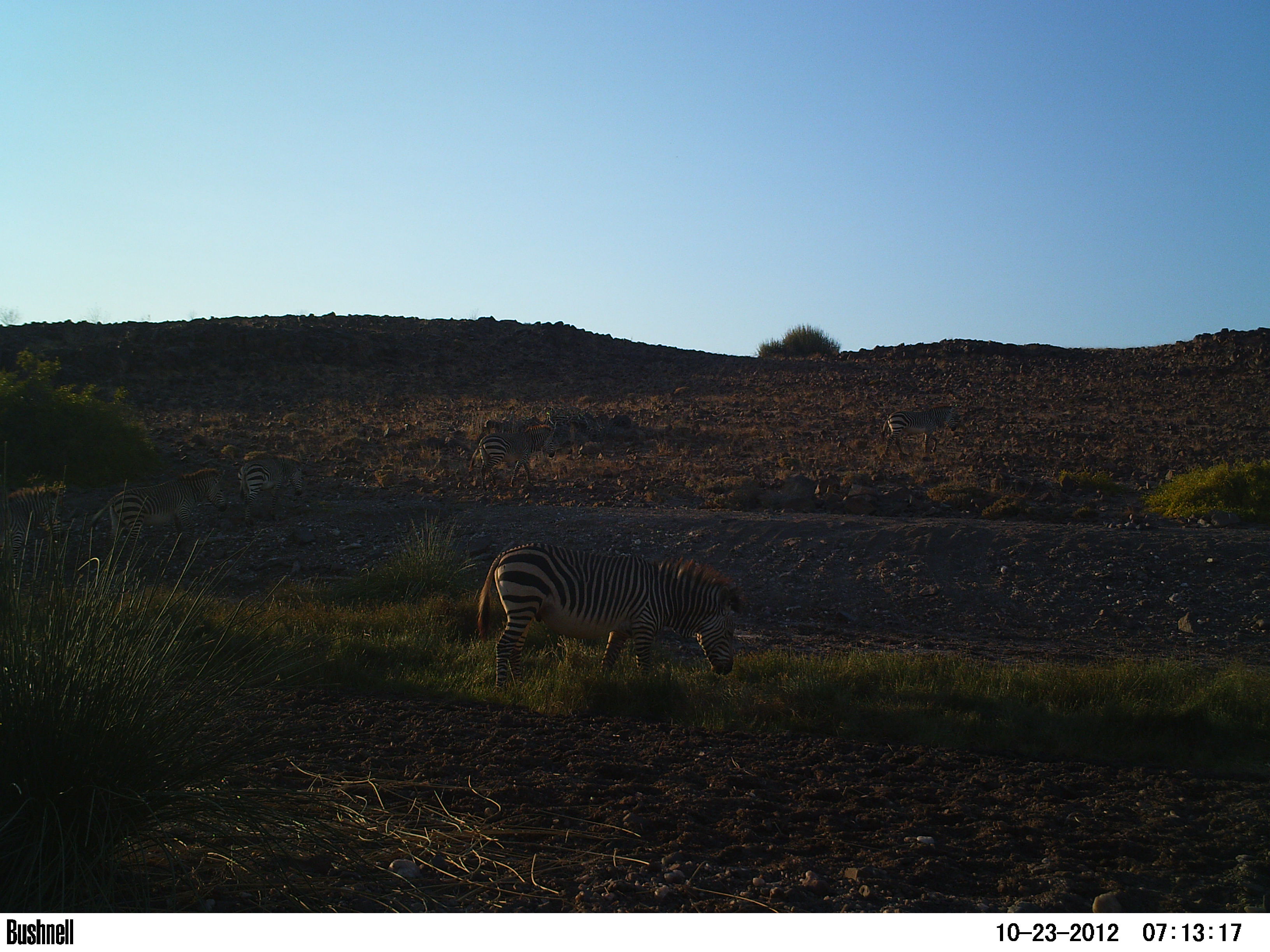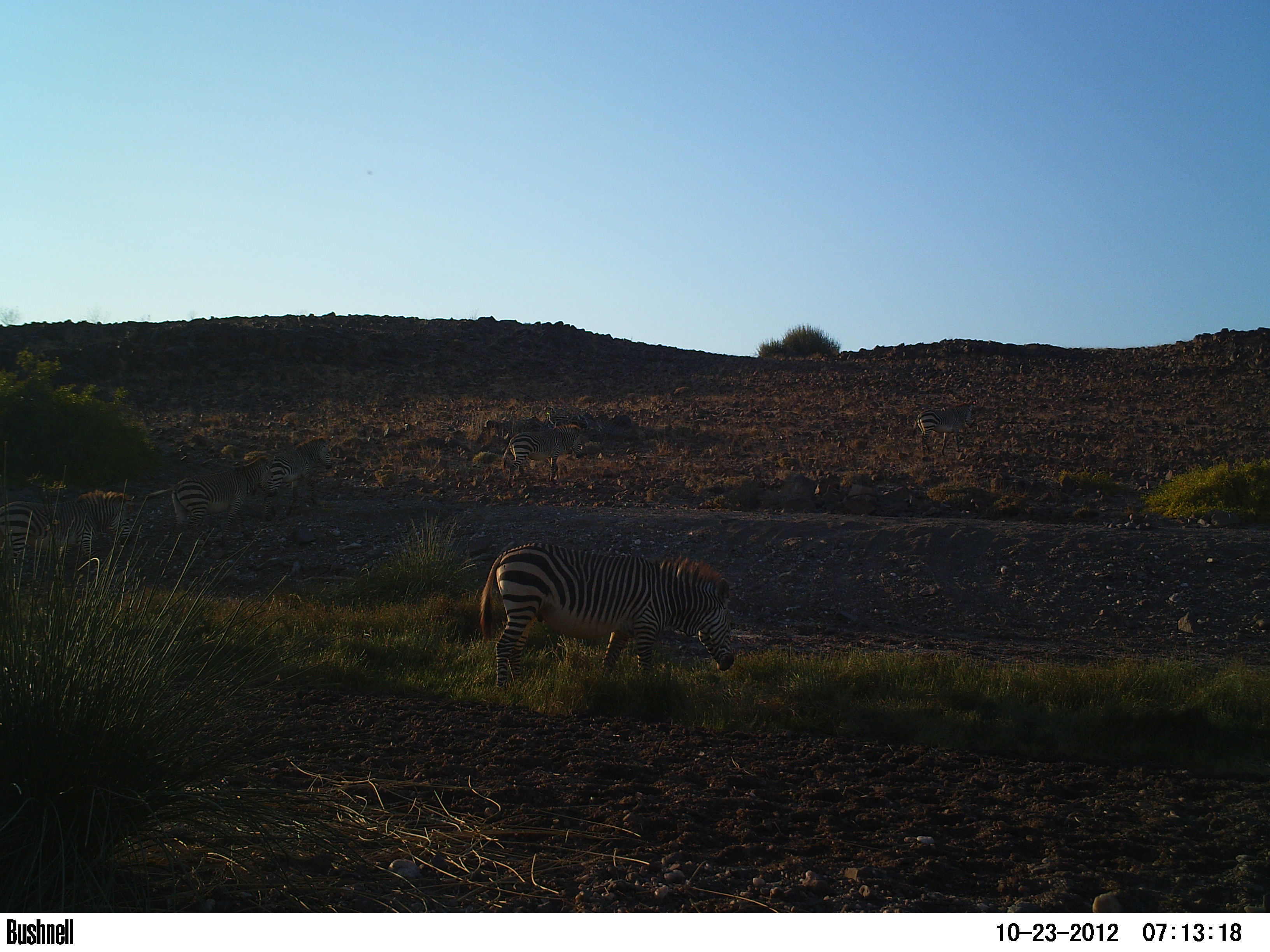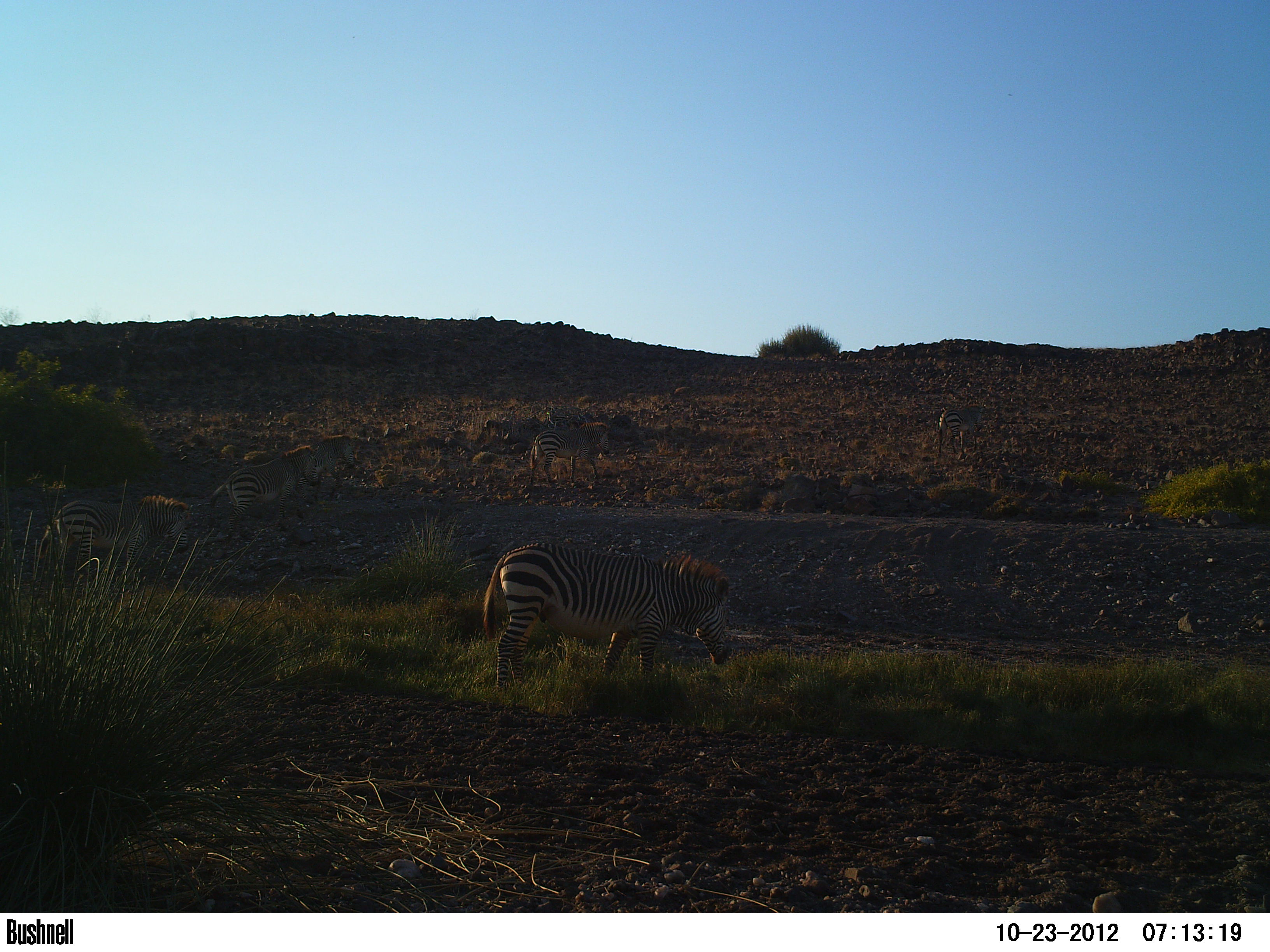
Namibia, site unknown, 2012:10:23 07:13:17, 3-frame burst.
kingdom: Animalia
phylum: Chordata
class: Mammalia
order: Perissodactyla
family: Equidae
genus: Equus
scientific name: Equus zebra hartmannae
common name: hartmann's mountain zebra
Equus zebra hartmannae (hartmann's mountain zebra).